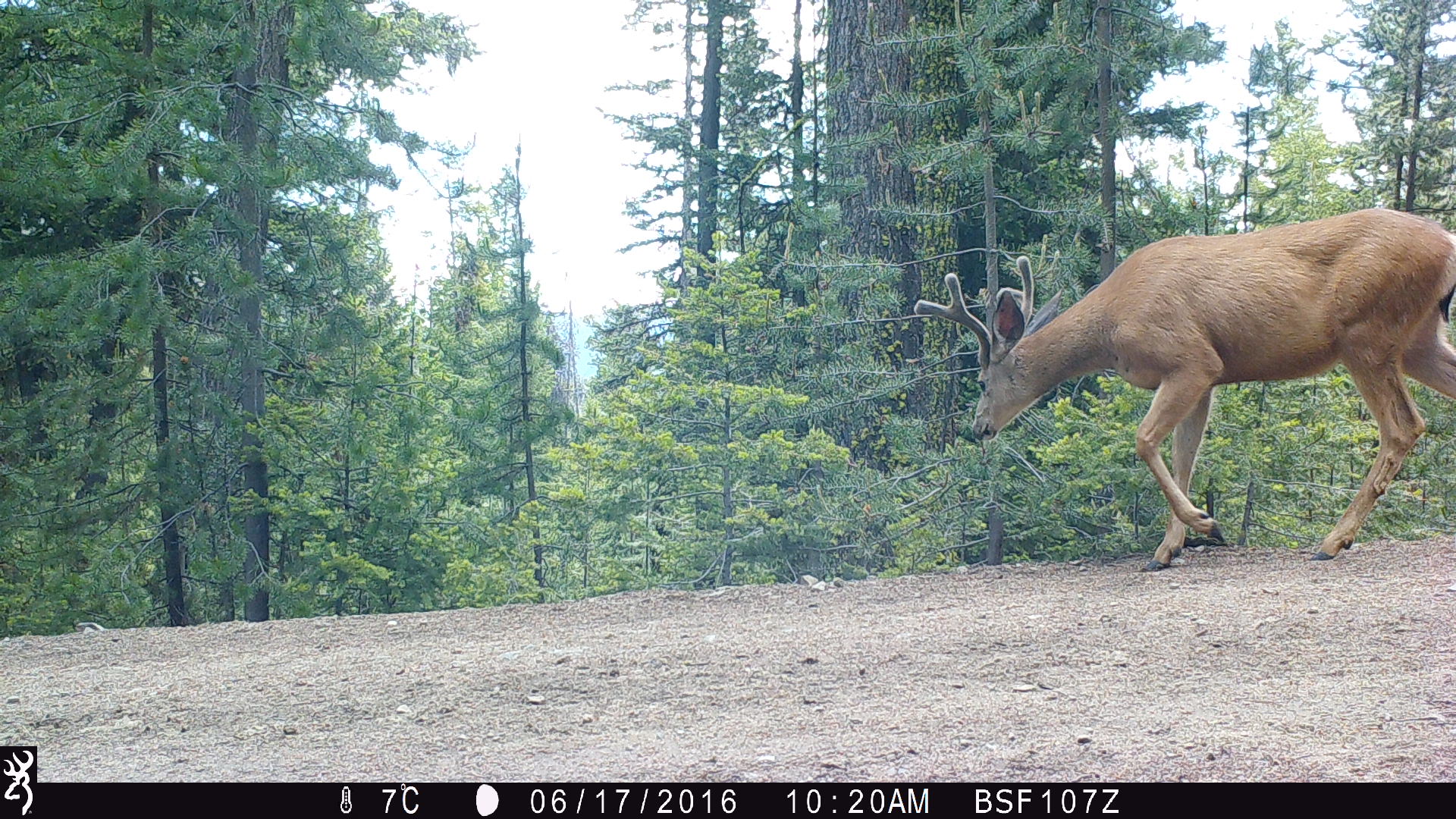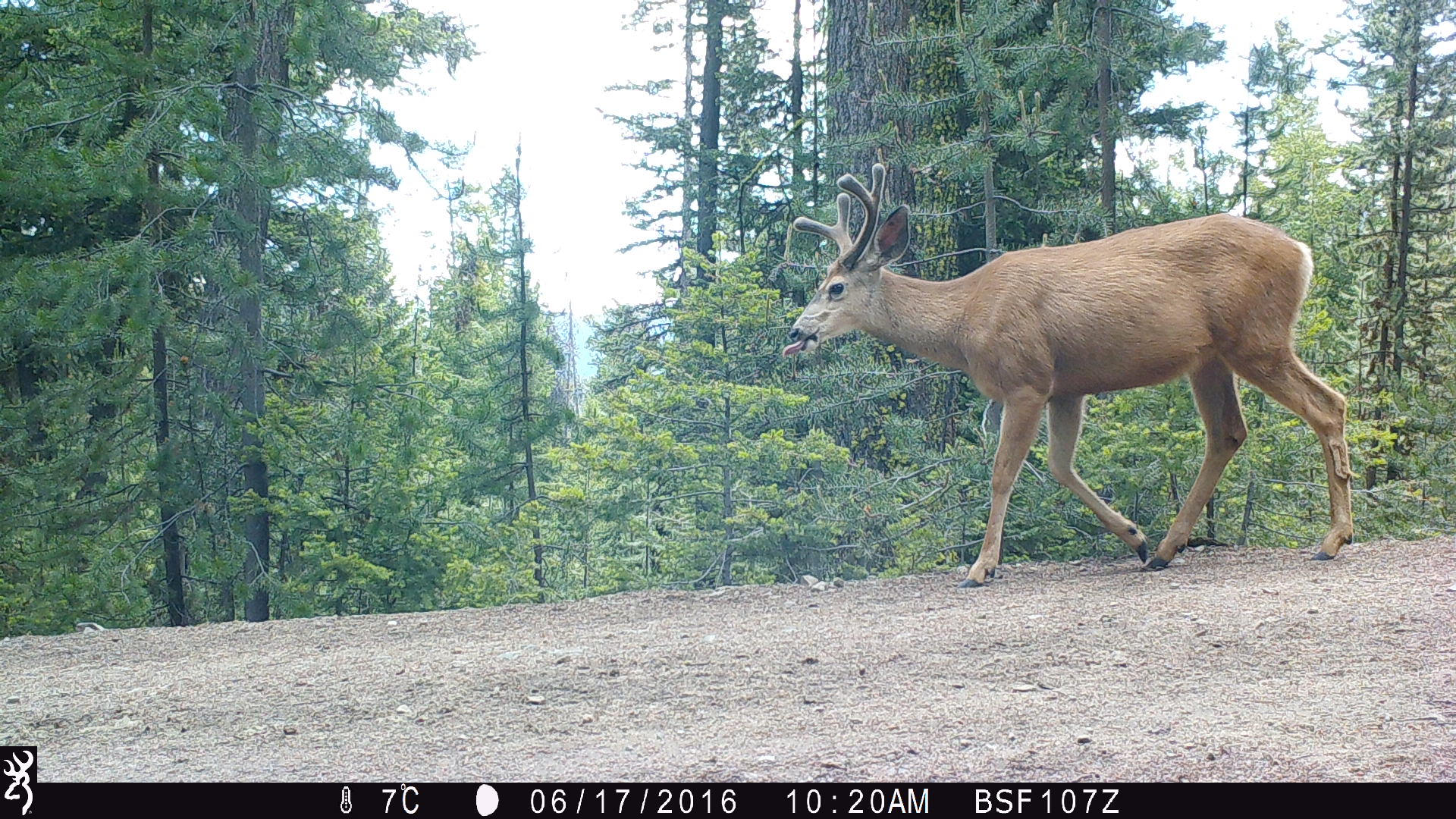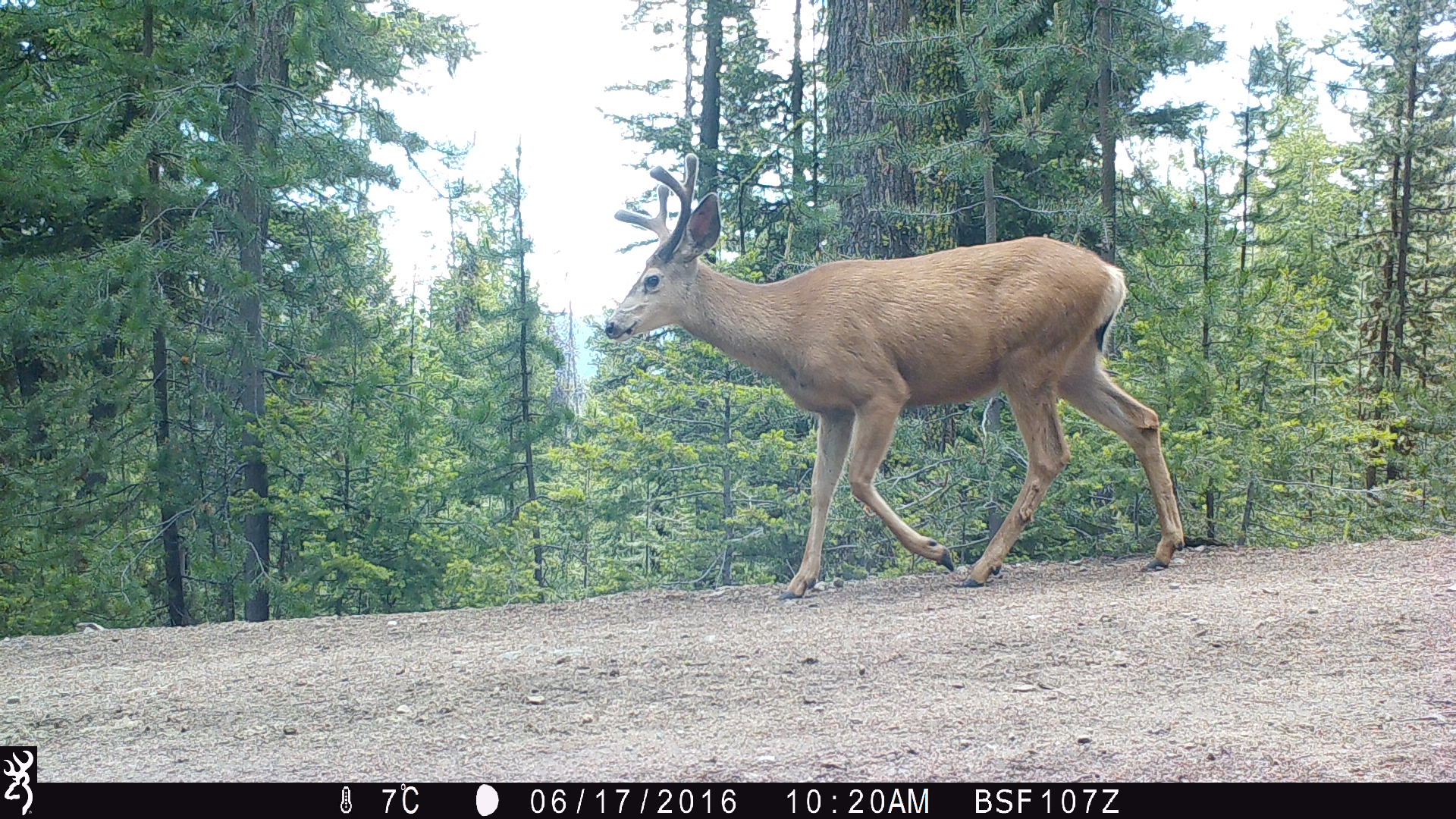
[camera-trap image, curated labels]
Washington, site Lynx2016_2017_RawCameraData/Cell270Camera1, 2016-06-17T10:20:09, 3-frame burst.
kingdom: Animalia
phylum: Chordata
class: Mammalia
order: Artiodactyla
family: Cervidae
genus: Odocoileus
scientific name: Odocoileus hemionus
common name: mule deer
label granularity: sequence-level